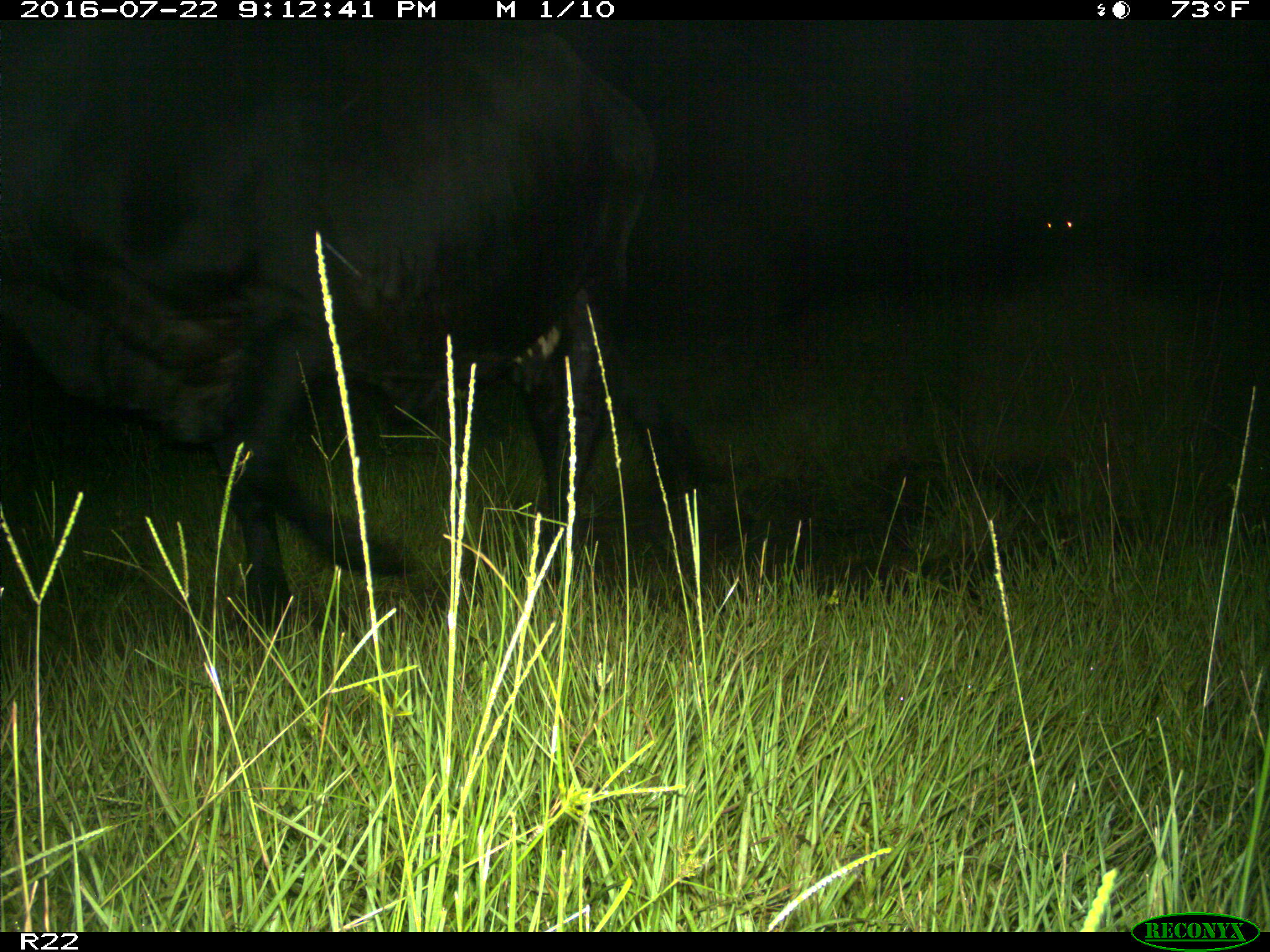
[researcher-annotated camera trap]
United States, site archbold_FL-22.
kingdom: Animalia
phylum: Chordata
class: Mammalia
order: Artiodactyla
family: Bovidae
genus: Bos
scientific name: Bos taurus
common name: domestic cow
Bos taurus (domestic cow).